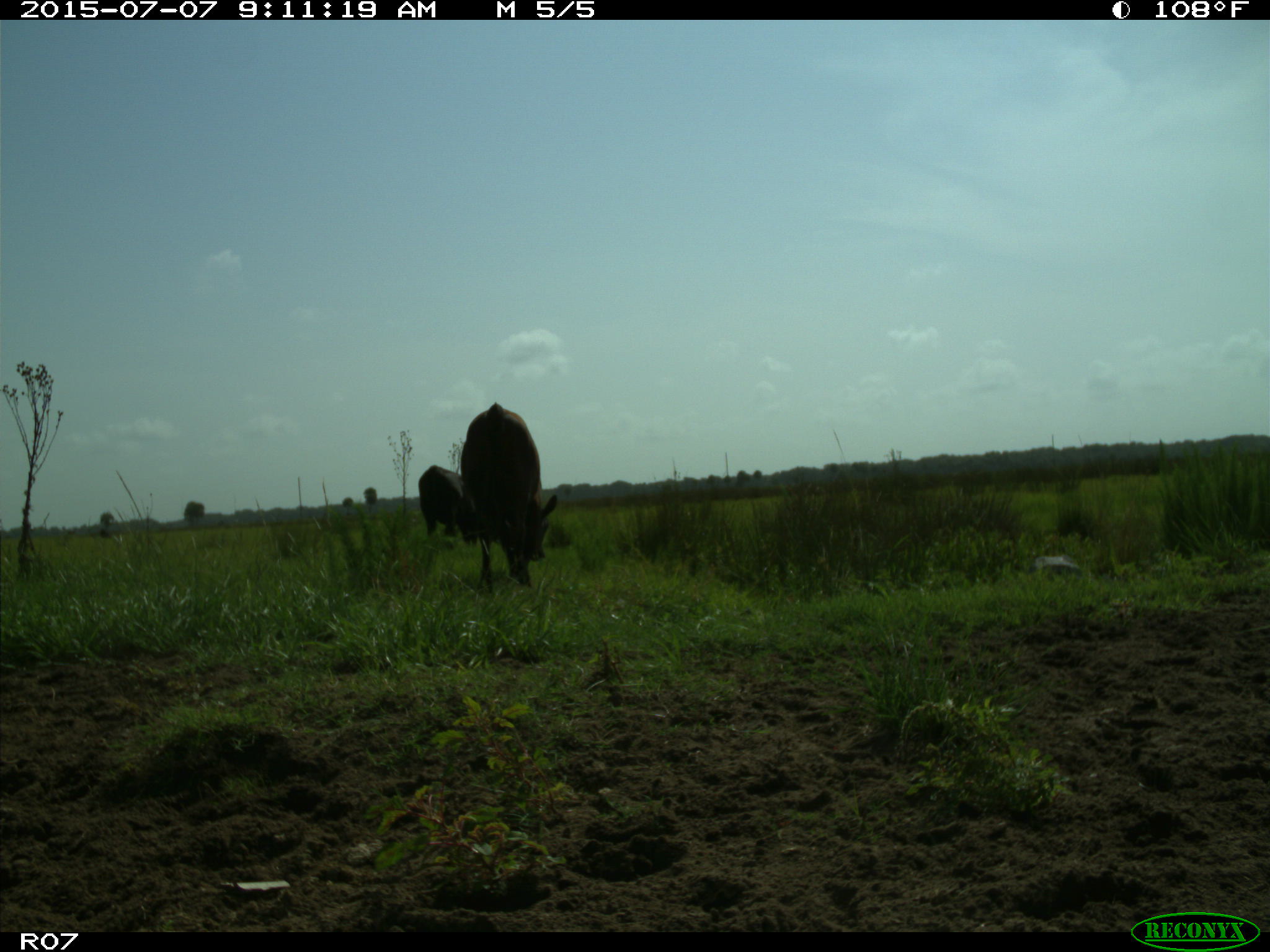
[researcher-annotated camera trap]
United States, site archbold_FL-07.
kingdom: Animalia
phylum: Chordata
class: Mammalia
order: Artiodactyla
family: Bovidae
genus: Bos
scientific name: Bos taurus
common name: domestic cow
Bos taurus (domestic cow).